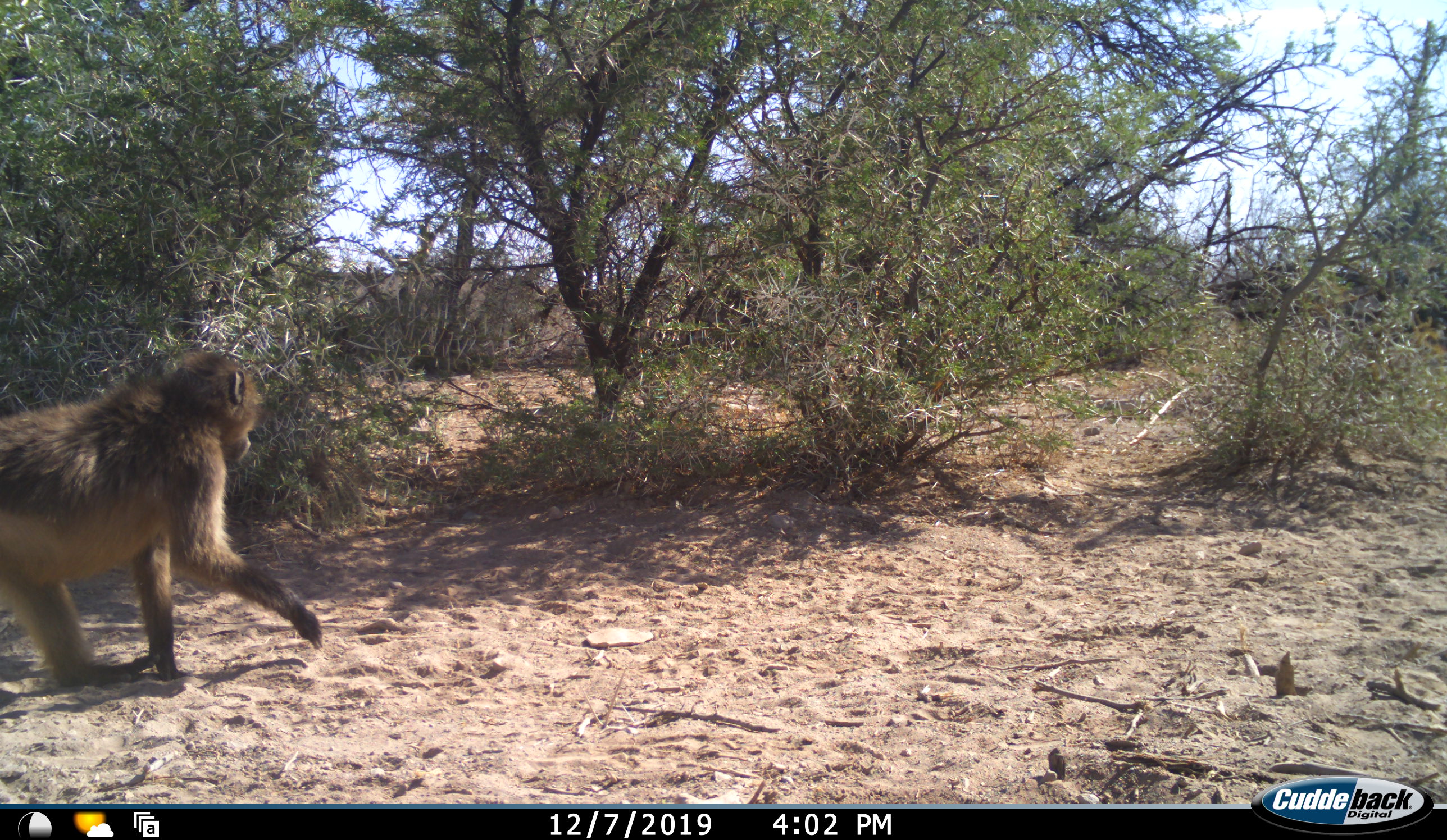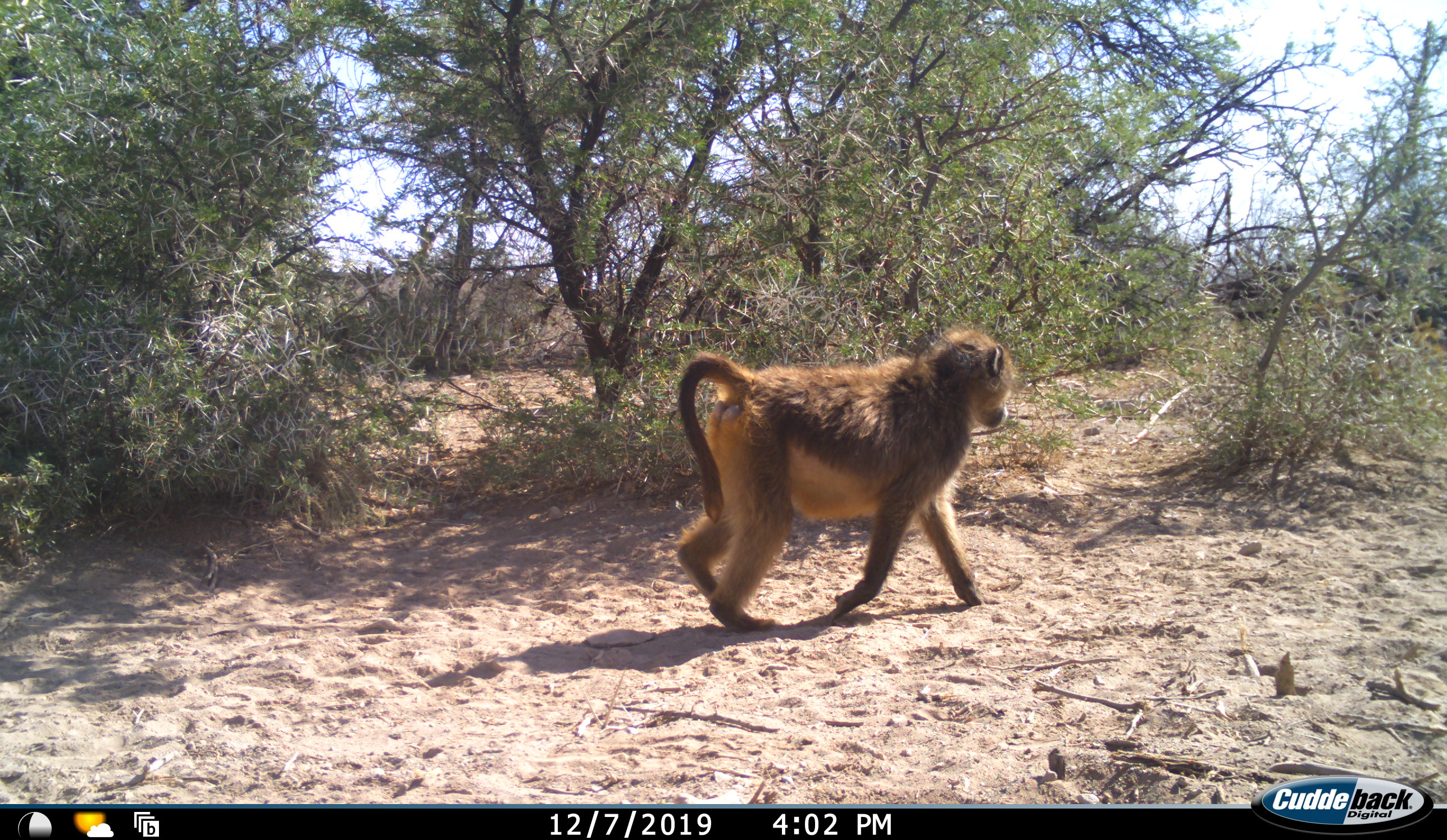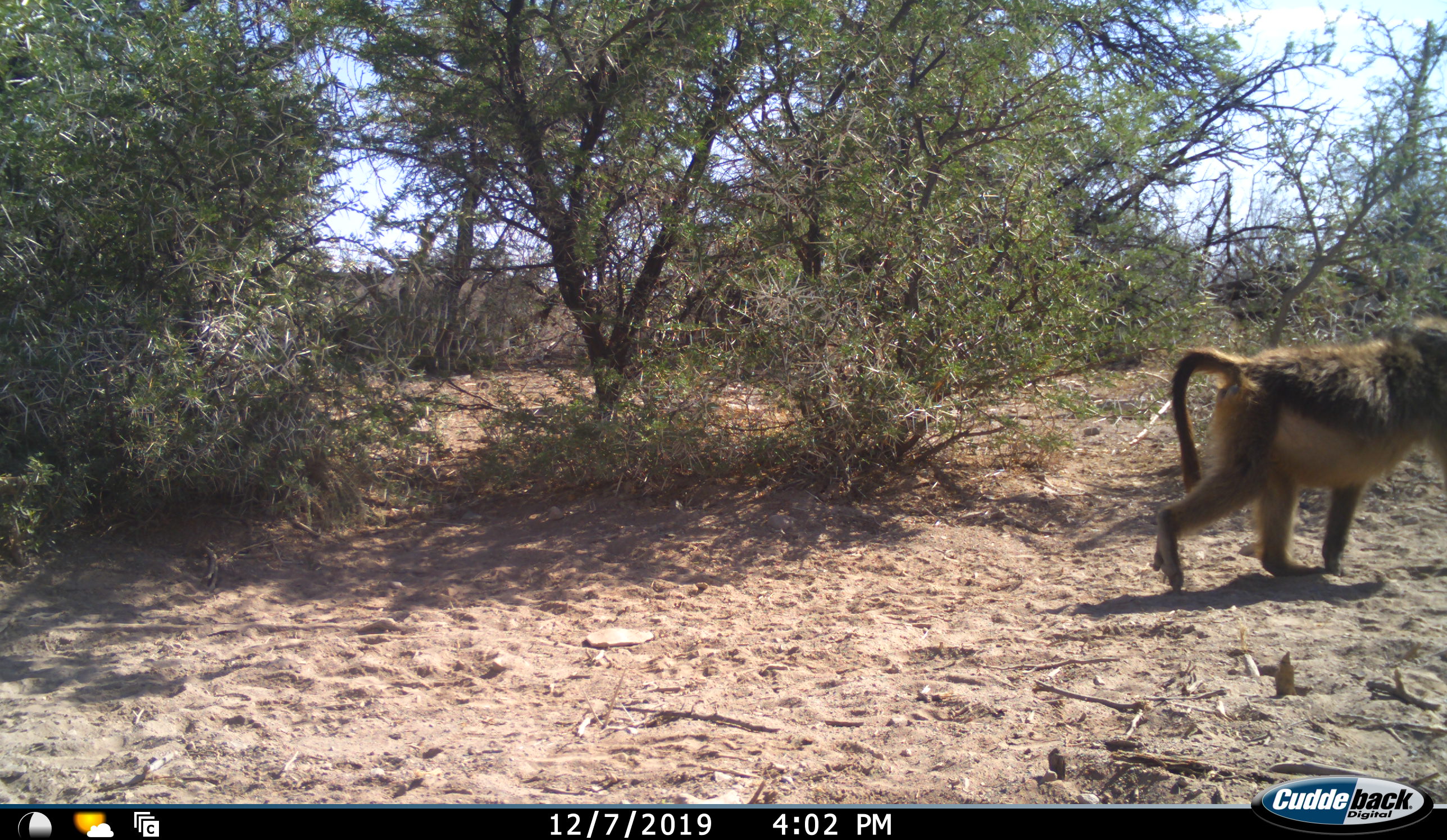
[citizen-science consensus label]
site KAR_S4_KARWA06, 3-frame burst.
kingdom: Animalia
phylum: Chordata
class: Mammalia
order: Primates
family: Cercopithecidae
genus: Papio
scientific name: Papio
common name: baboon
Baboon (Papio), count 1. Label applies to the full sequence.